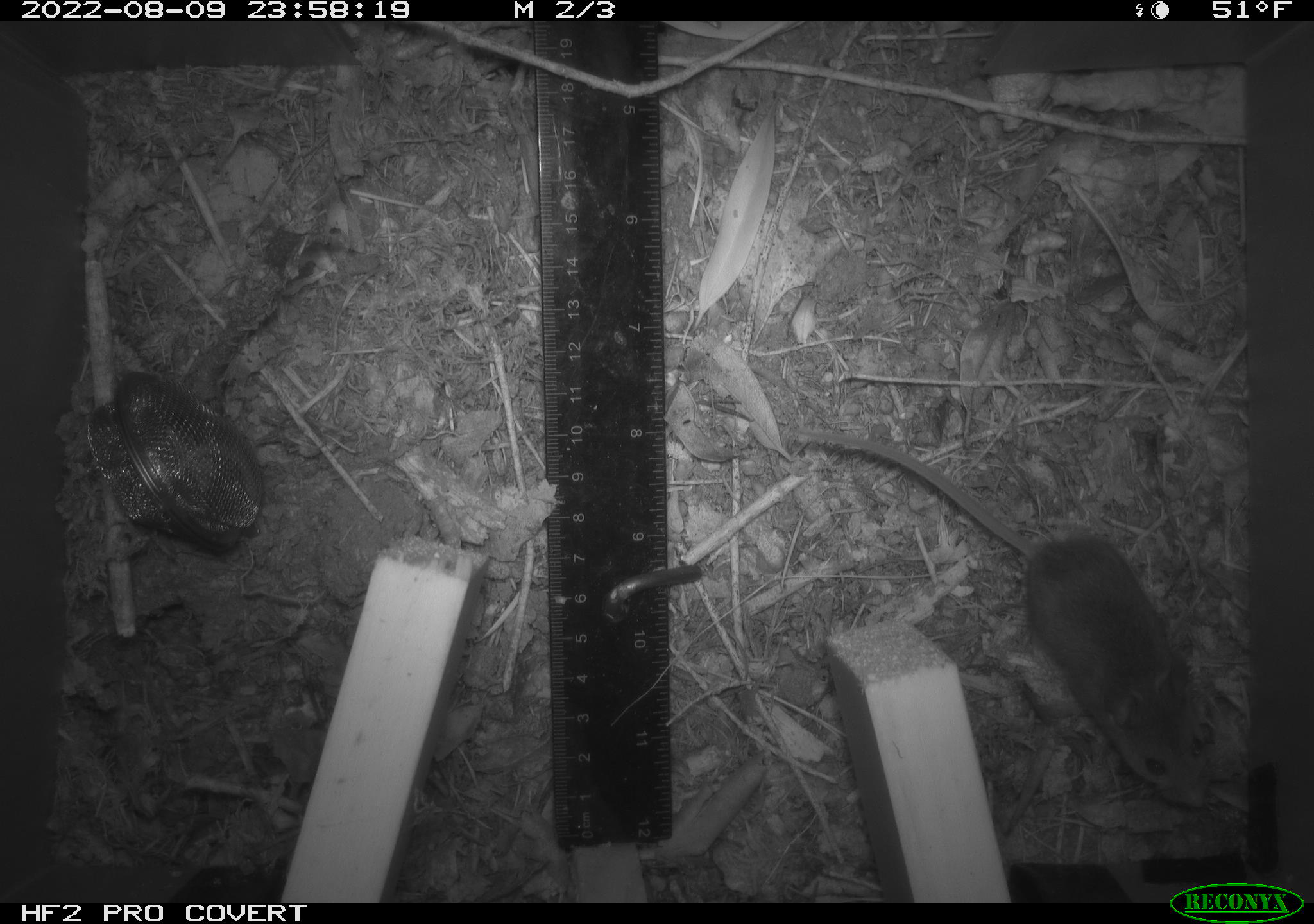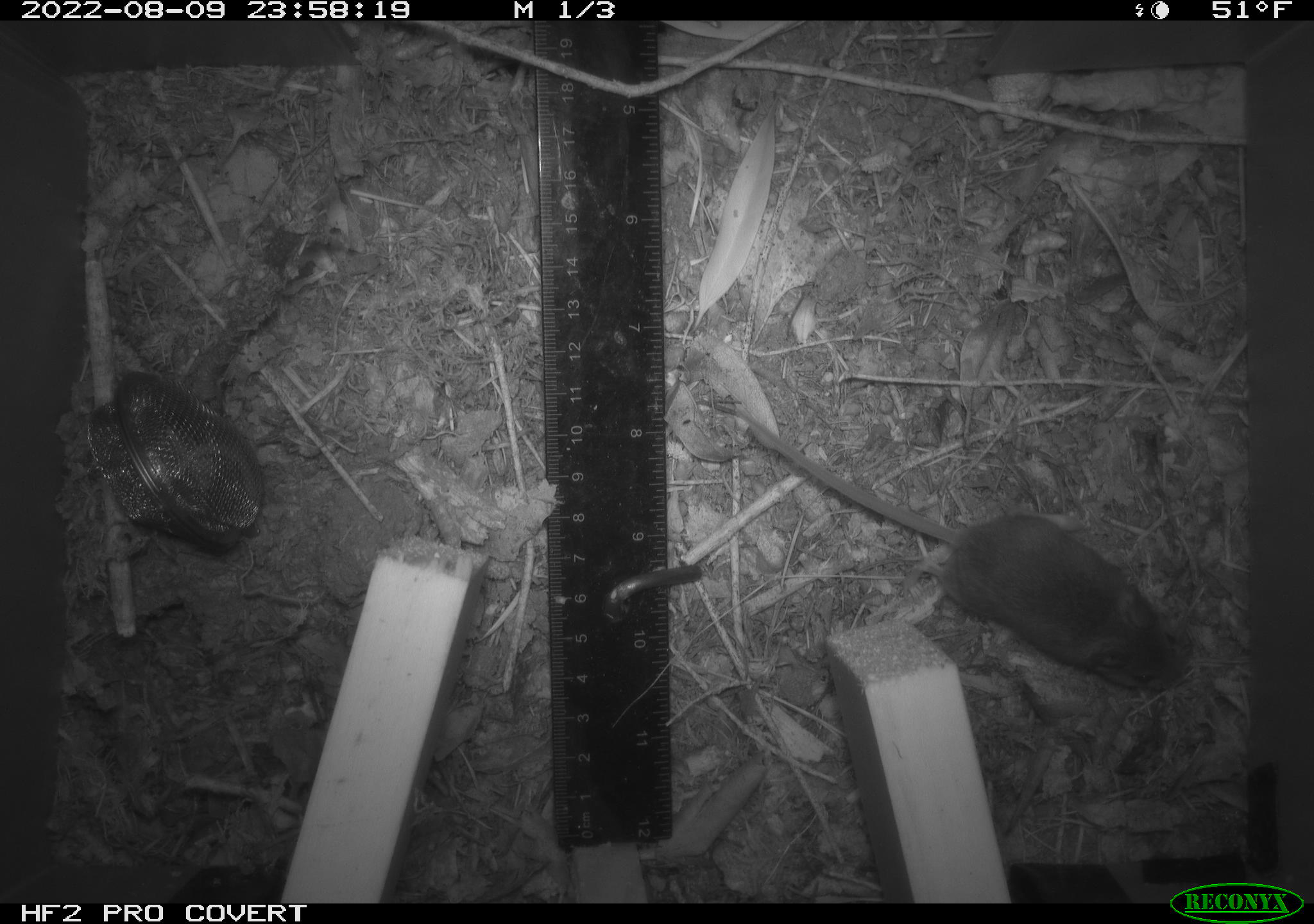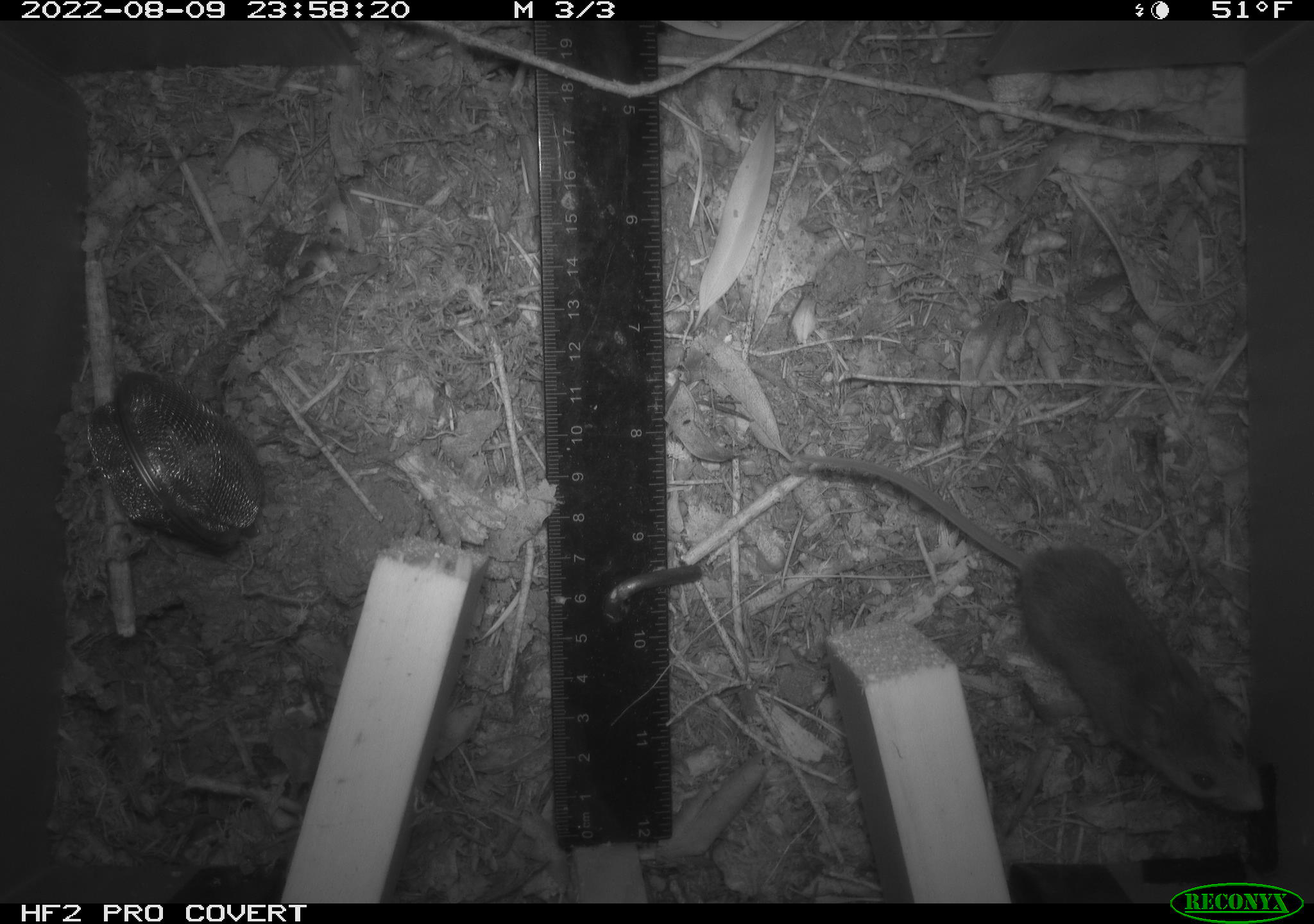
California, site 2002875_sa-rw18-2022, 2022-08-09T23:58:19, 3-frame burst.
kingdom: Animalia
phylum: Chordata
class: Mammalia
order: Rodentia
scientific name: Rodentia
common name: mouse species